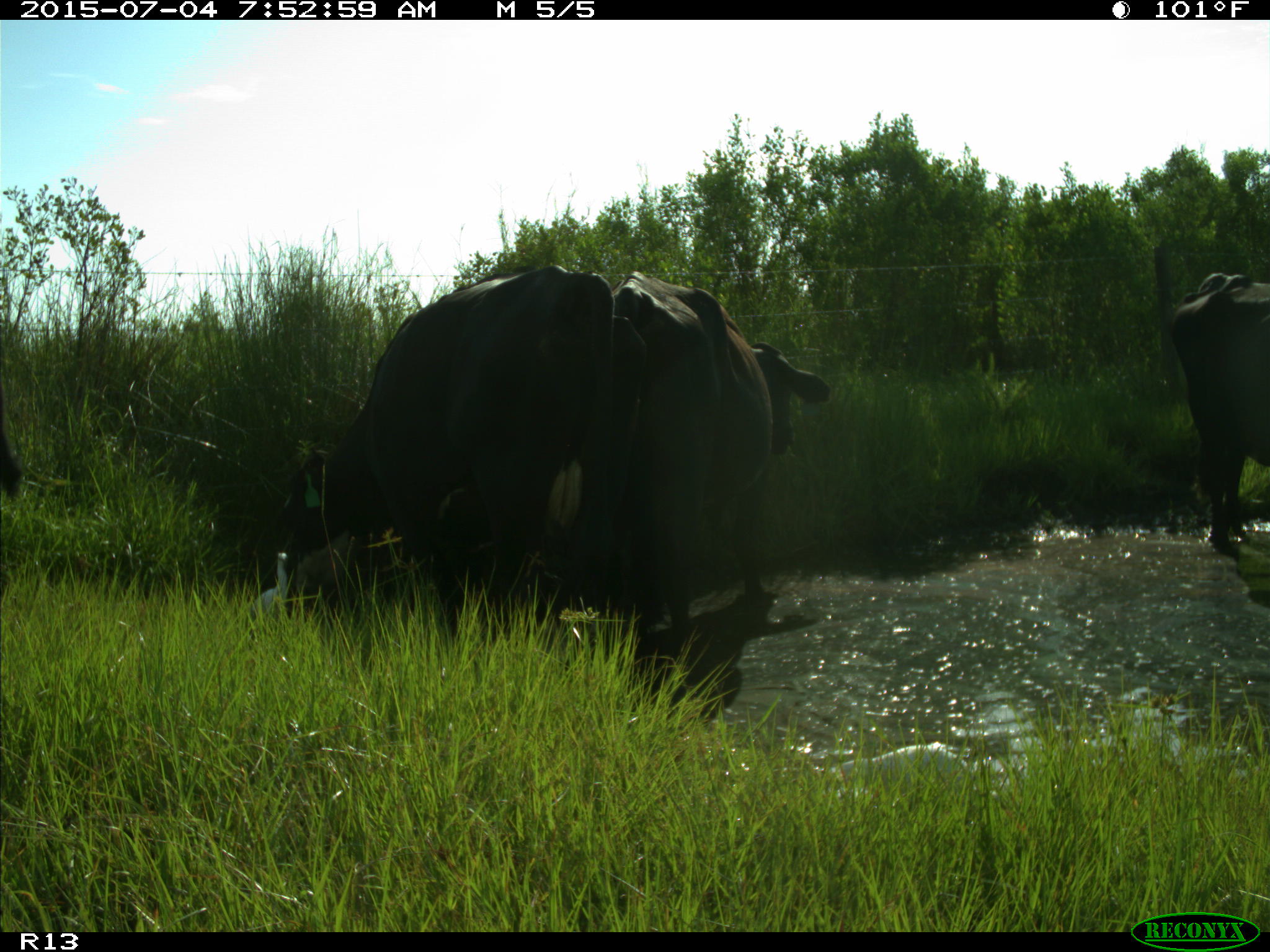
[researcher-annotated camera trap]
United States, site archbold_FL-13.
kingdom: Animalia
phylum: Chordata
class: Mammalia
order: Artiodactyla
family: Bovidae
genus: Bos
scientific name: Bos taurus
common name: domestic cow